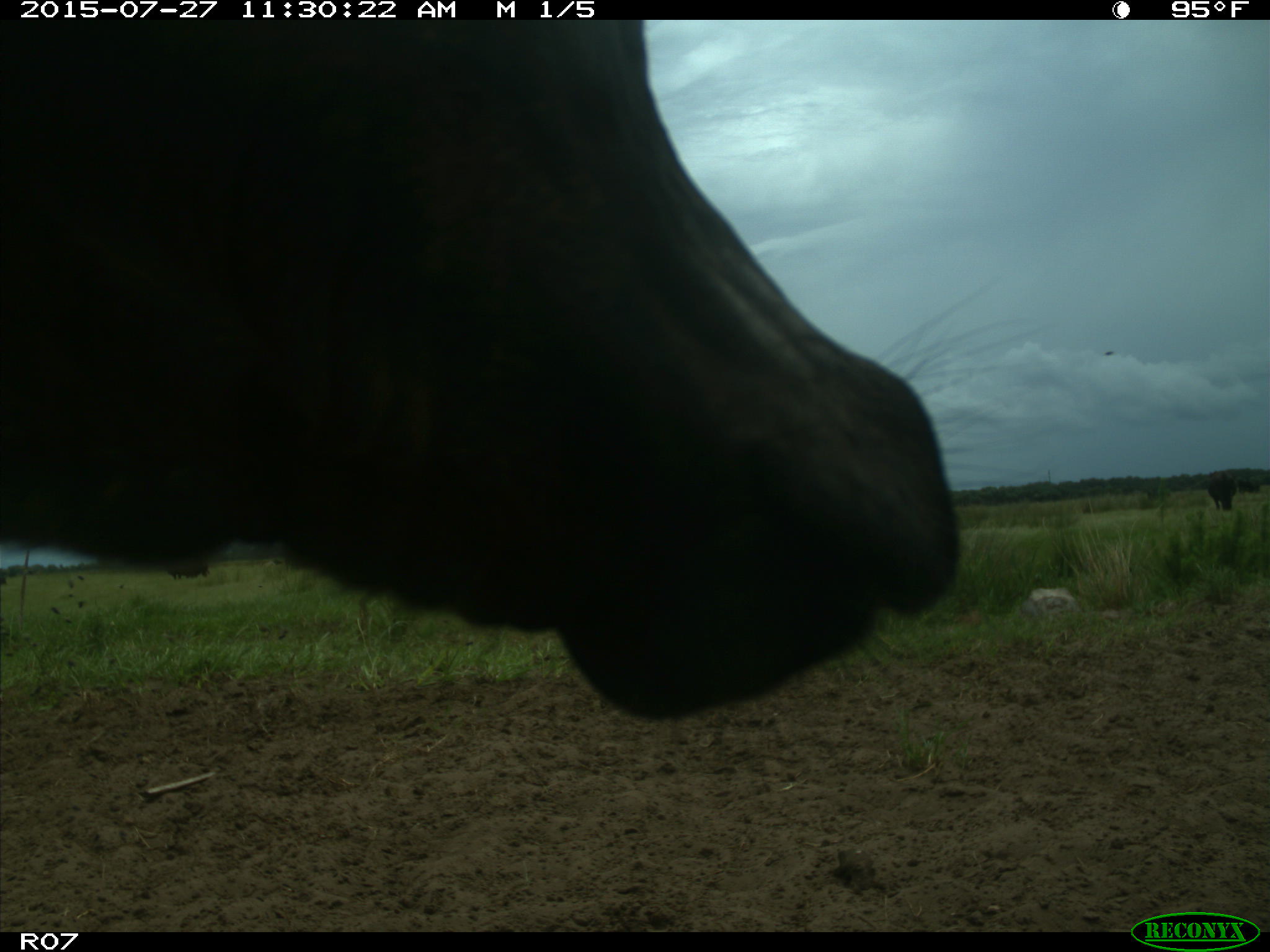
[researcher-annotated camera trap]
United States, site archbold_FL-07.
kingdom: Animalia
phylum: Chordata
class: Mammalia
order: Artiodactyla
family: Bovidae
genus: Bos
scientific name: Bos taurus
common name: domestic cow